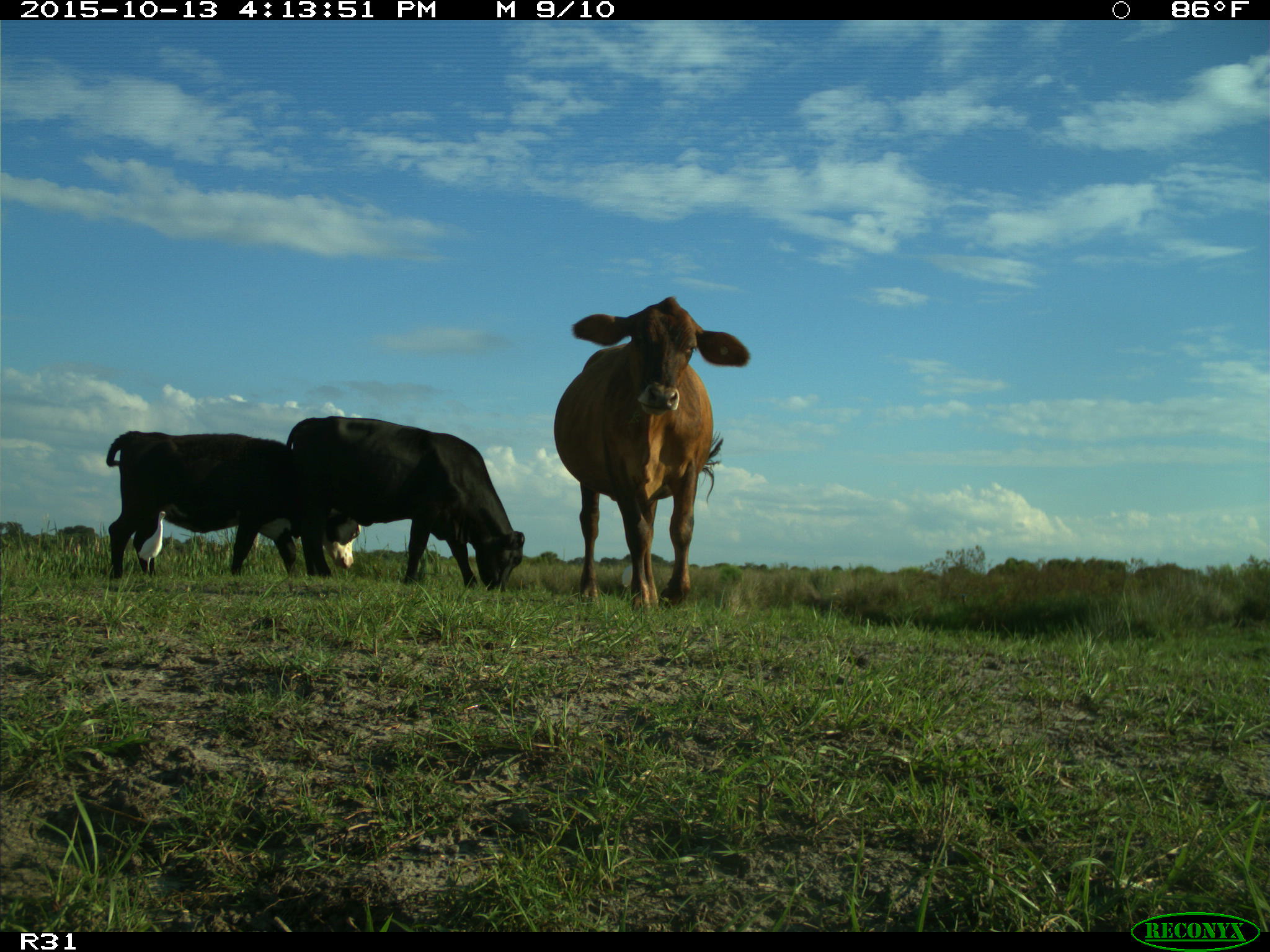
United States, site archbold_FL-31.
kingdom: Animalia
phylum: Chordata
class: Mammalia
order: Artiodactyla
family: Bovidae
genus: Bos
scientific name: Bos taurus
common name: domestic cow